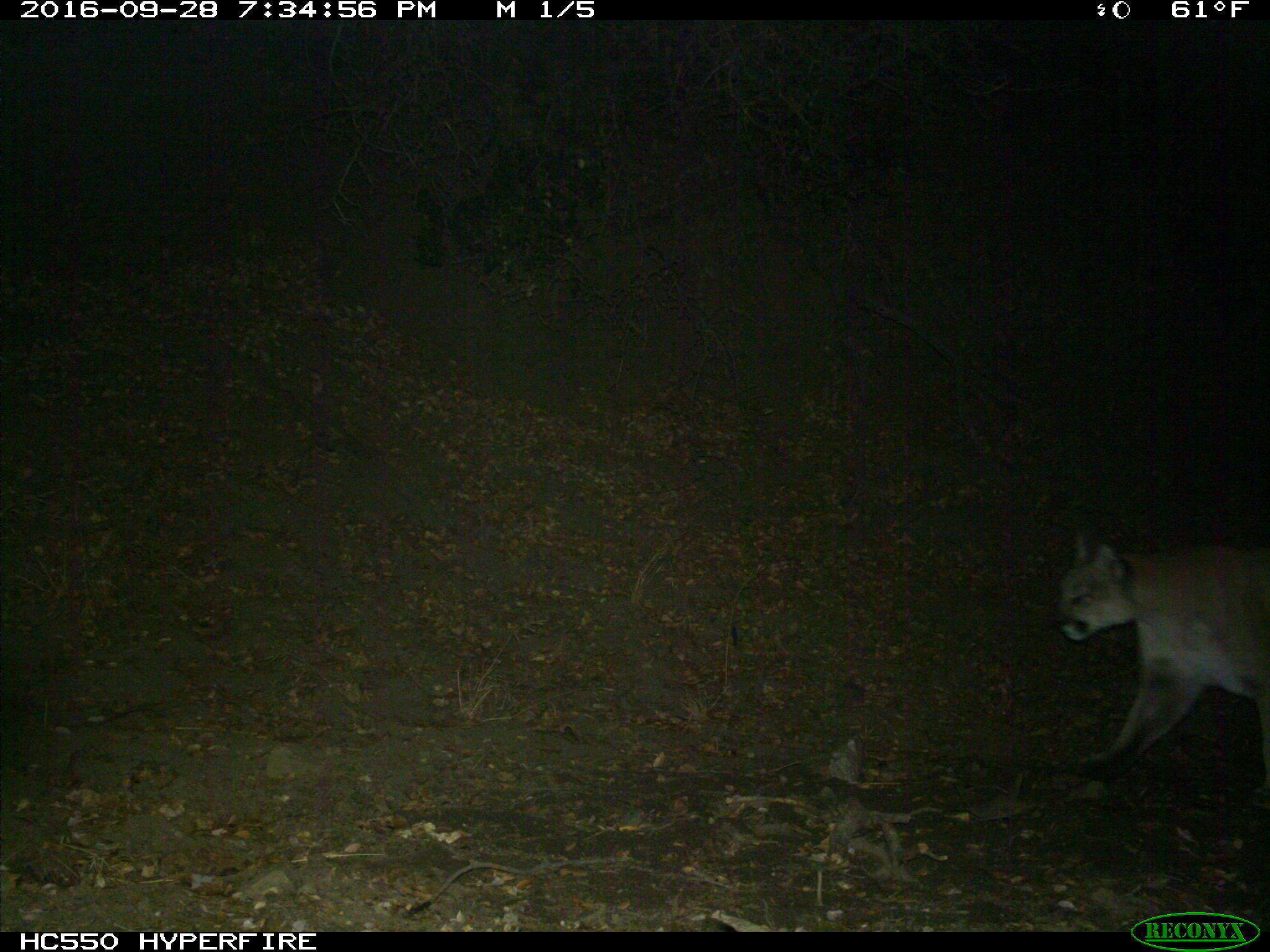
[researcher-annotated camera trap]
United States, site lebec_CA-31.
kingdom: Animalia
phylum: Chordata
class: Mammalia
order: Carnivora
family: Felidae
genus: Puma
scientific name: Puma concolor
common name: mountain lion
Puma concolor (mountain lion).